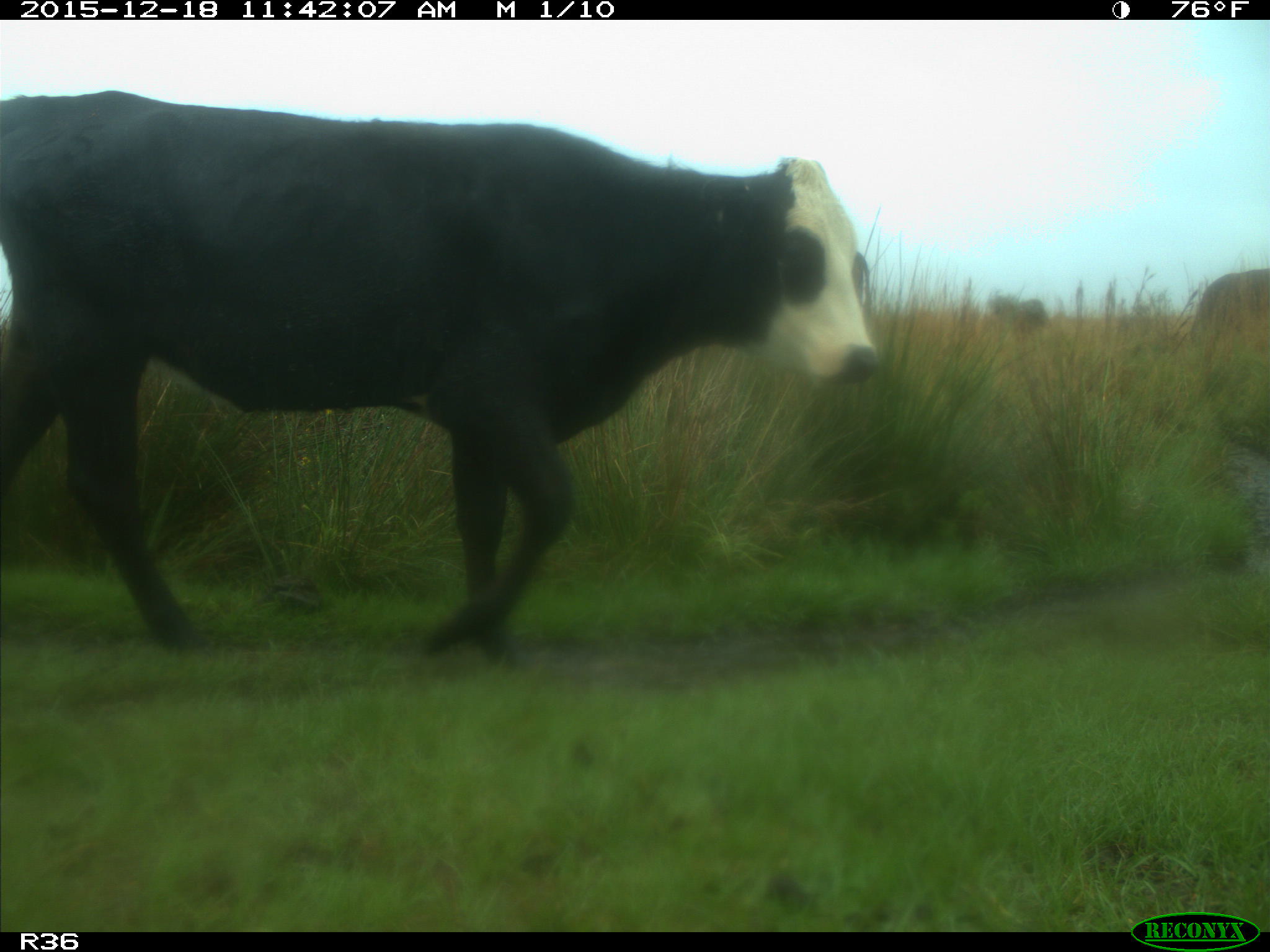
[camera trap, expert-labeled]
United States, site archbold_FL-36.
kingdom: Animalia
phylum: Chordata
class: Mammalia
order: Artiodactyla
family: Bovidae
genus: Bos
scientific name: Bos taurus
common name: domestic cow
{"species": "Bos taurus (domestic cow)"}